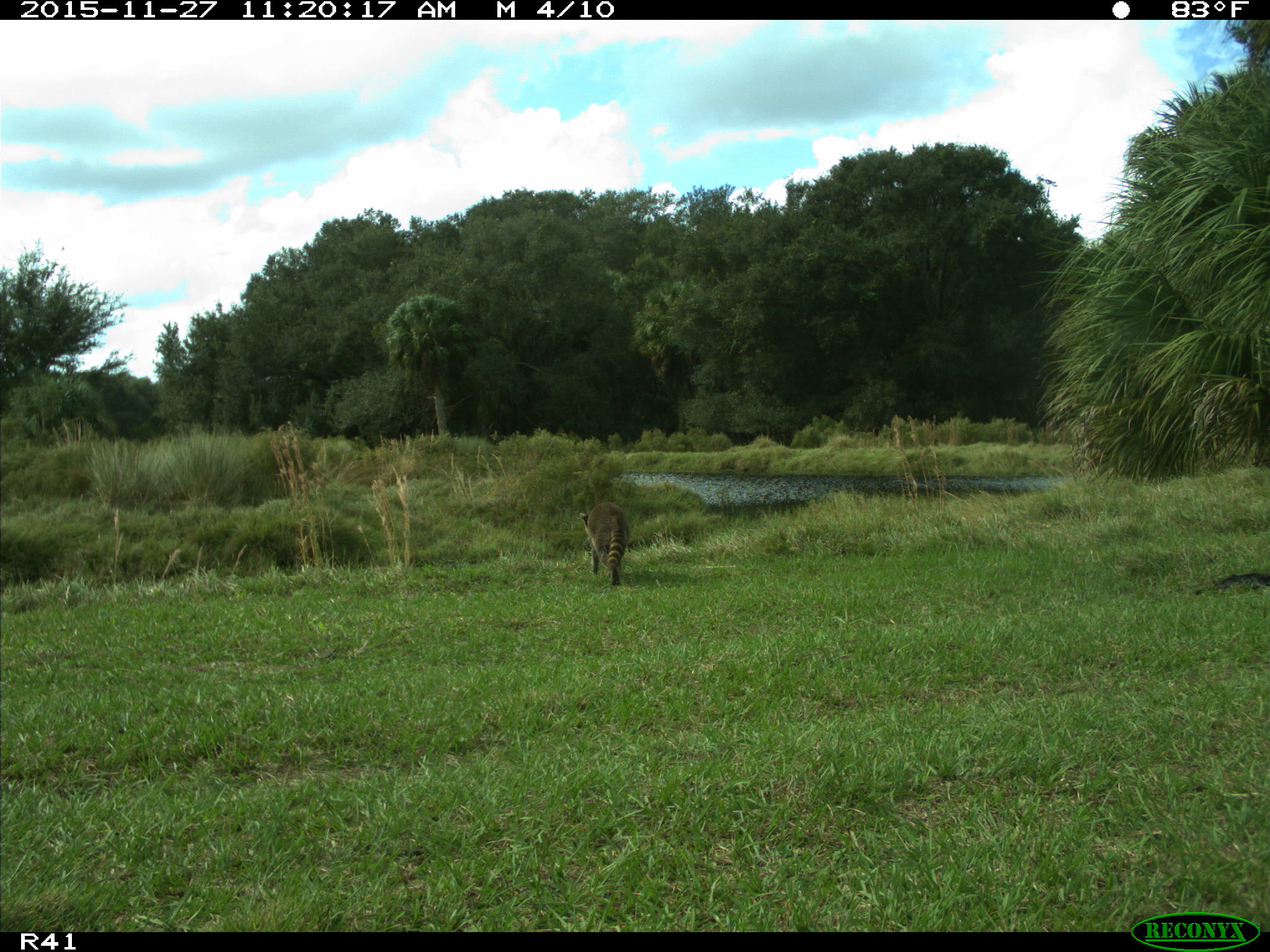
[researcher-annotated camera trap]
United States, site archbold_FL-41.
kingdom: Animalia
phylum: Chordata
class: Mammalia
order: Carnivora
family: Procyonidae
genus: Procyon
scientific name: Procyon lotor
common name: common raccoon